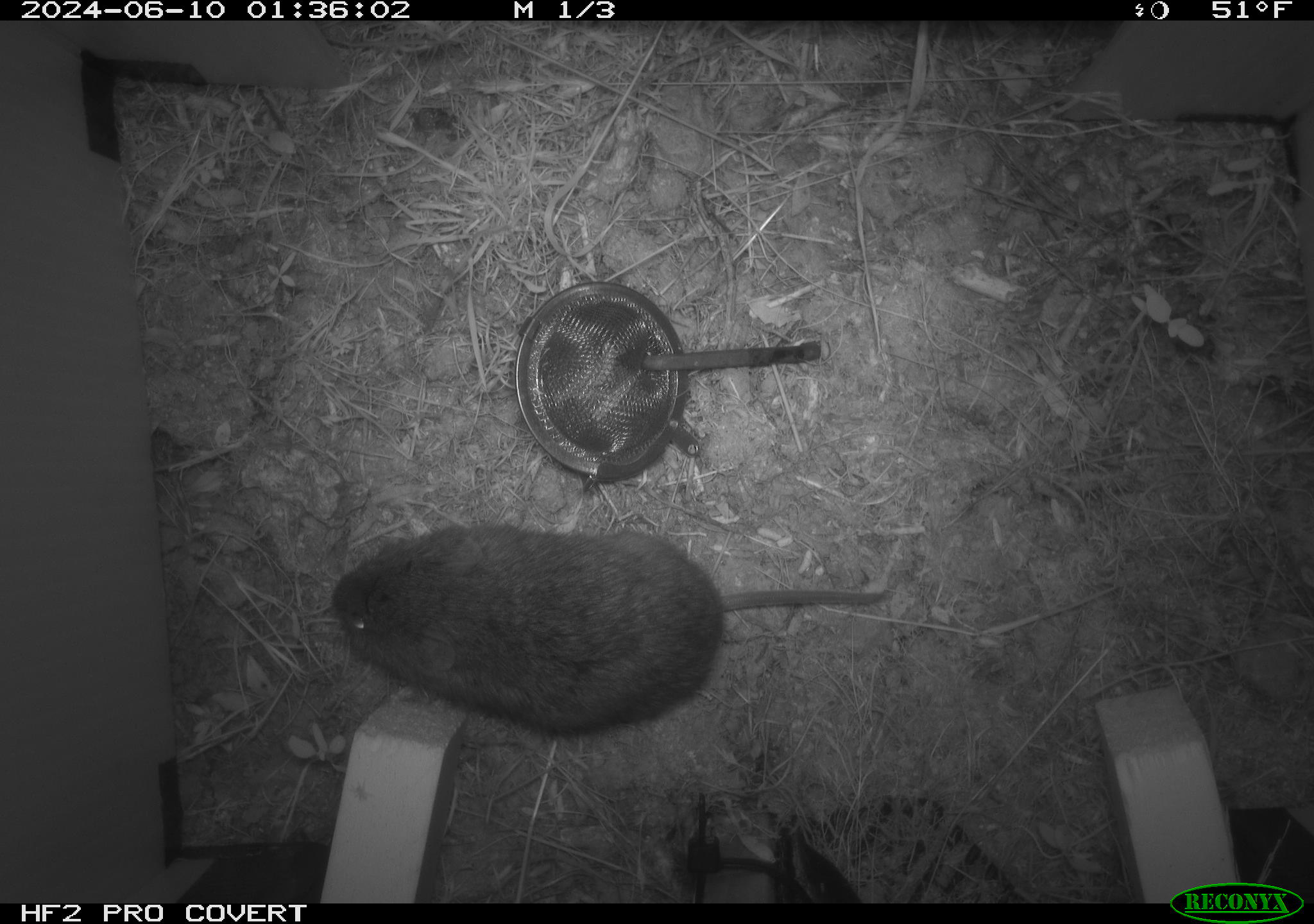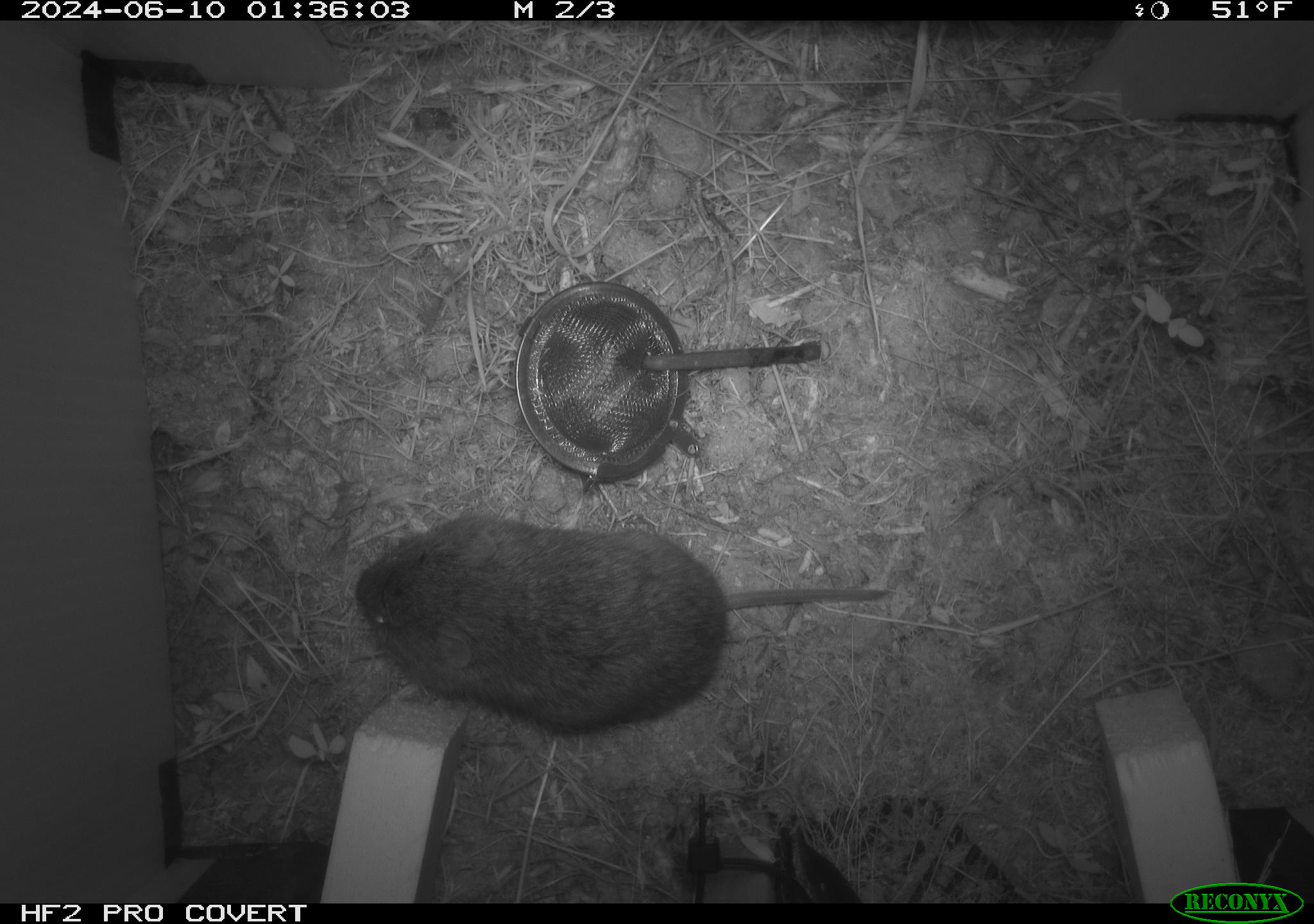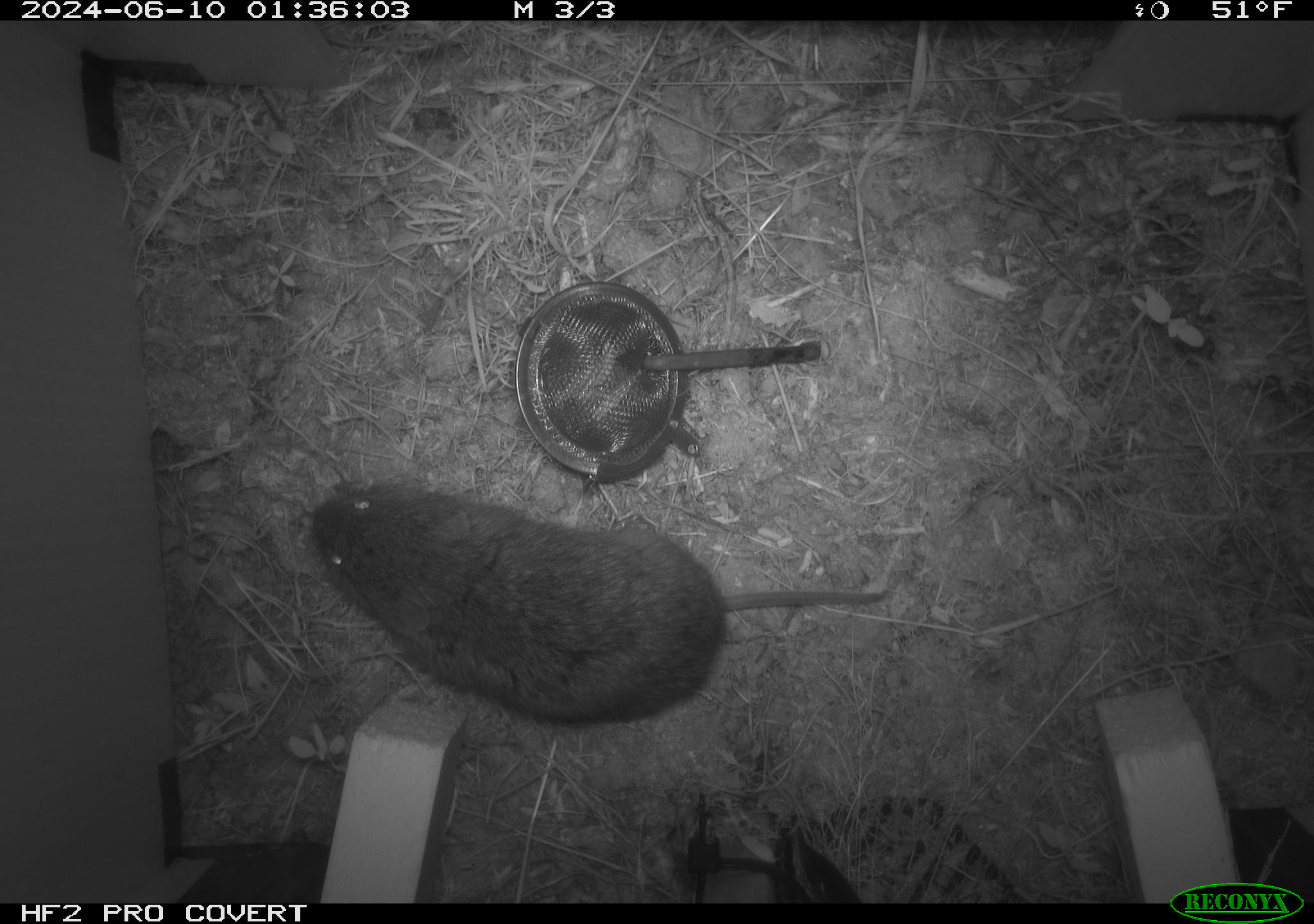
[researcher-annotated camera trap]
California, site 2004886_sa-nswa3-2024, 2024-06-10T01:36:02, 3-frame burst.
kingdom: Animalia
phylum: Chordata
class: Mammalia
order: Rodentia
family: Cricetidae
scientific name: Arvicolinae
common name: voles, lemmings, and muskrats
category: arvicolinae subfamily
Arvicolinae subfamily (voles, lemmings, and muskrats) (Arvicolinae).